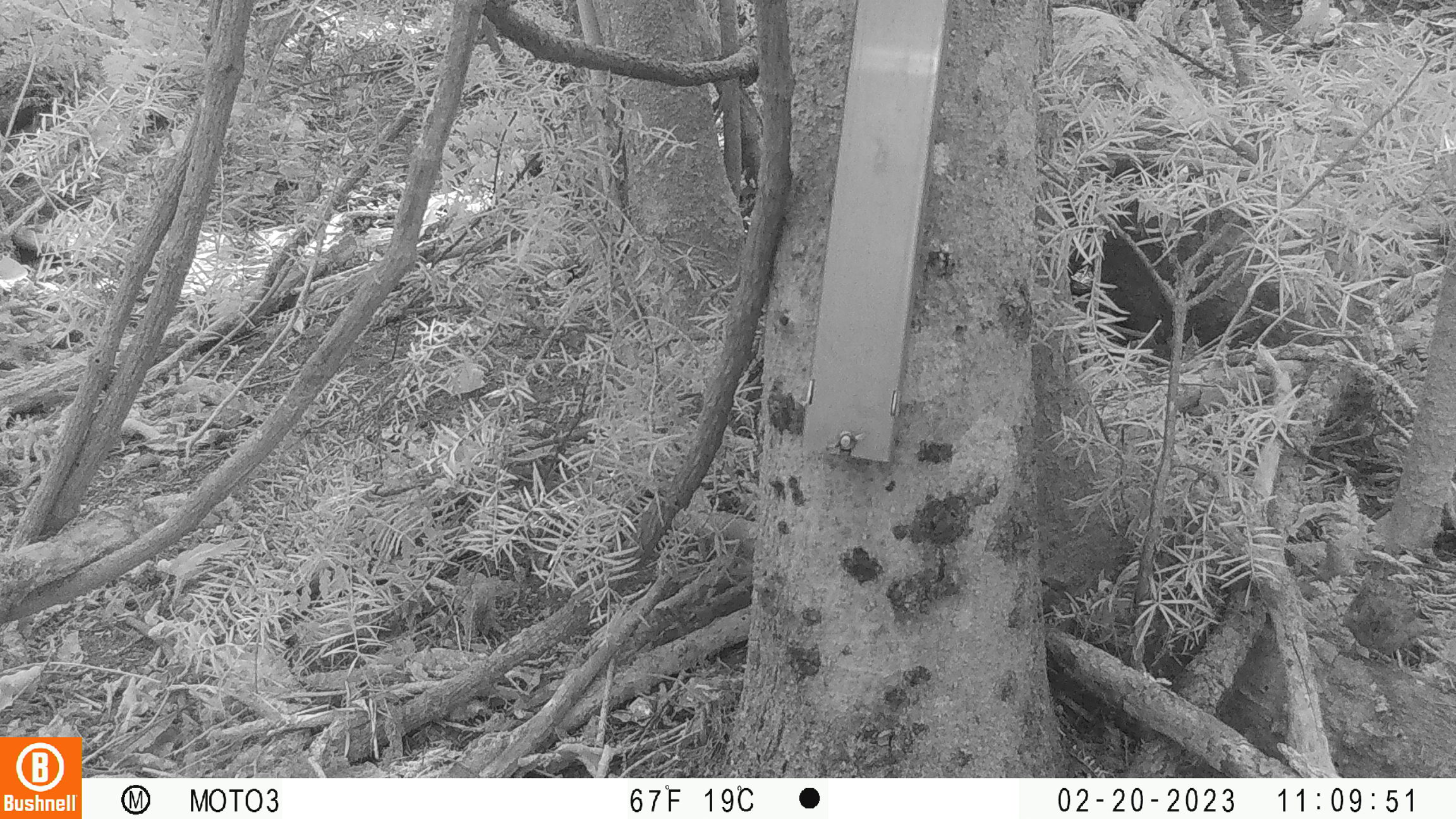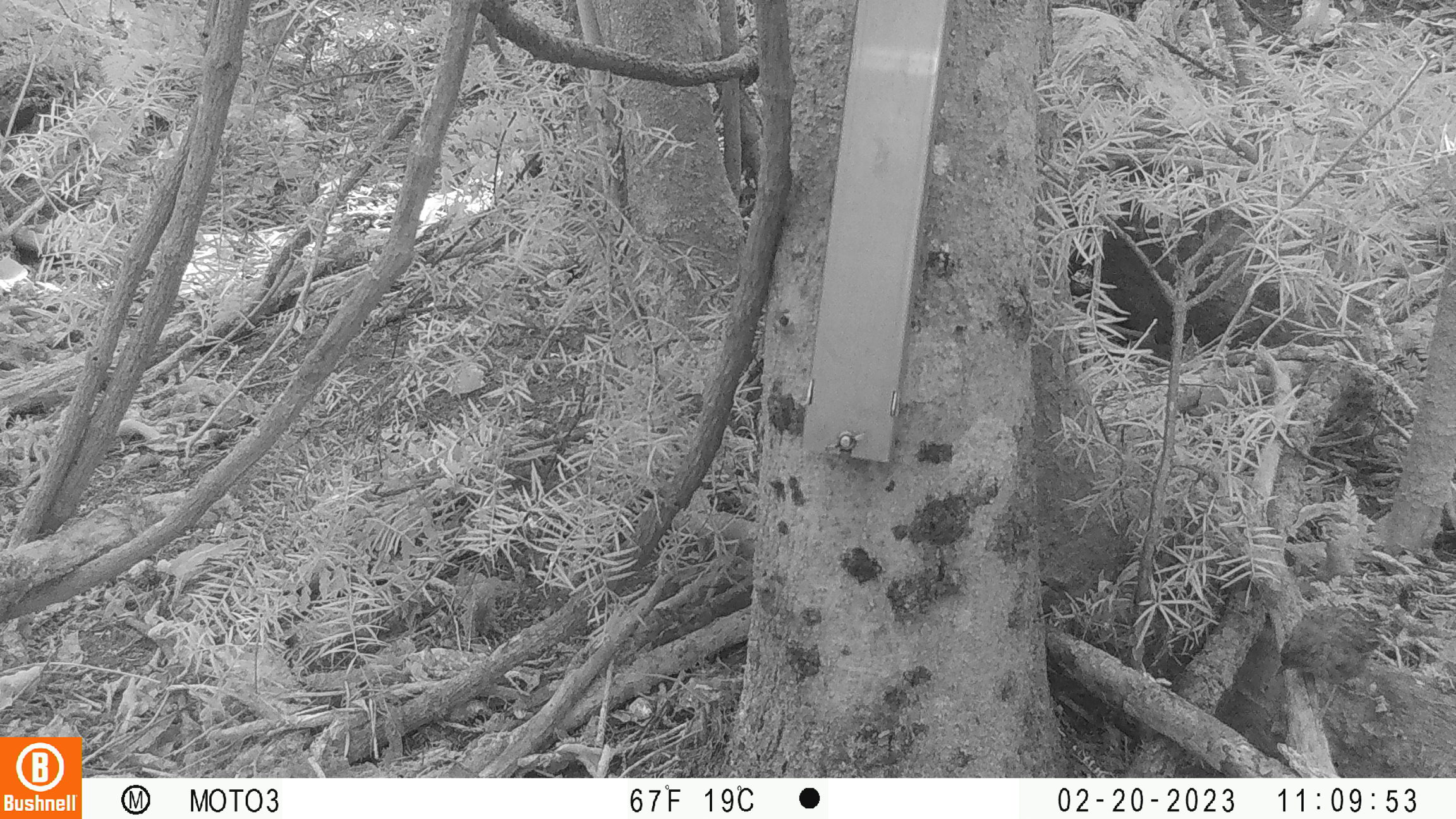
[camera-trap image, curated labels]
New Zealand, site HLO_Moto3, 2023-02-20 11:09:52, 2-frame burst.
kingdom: Animalia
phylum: Chordata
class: Aves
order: Passeriformes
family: Prunellidae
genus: Prunella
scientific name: Prunella modularis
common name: dunnock